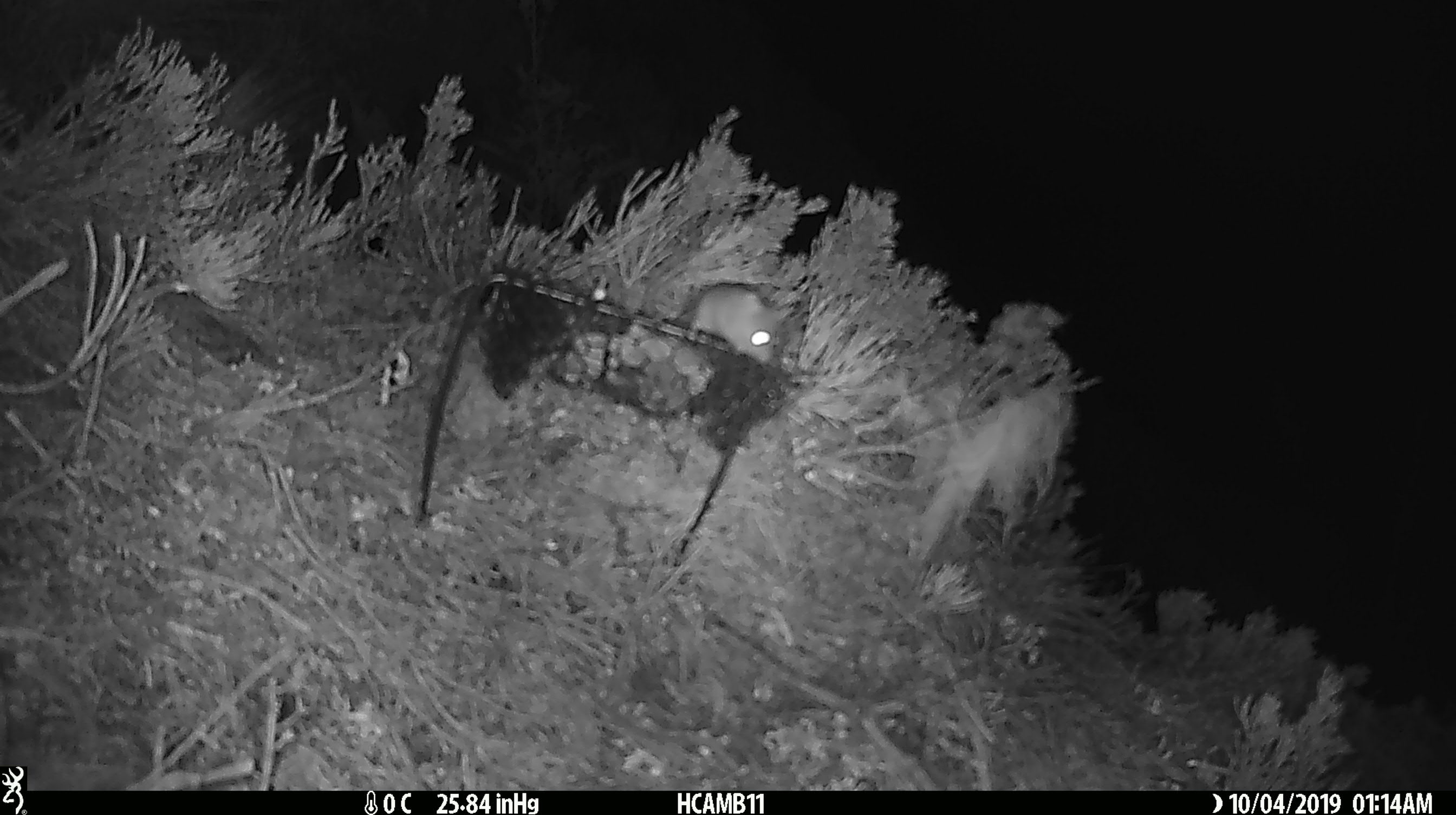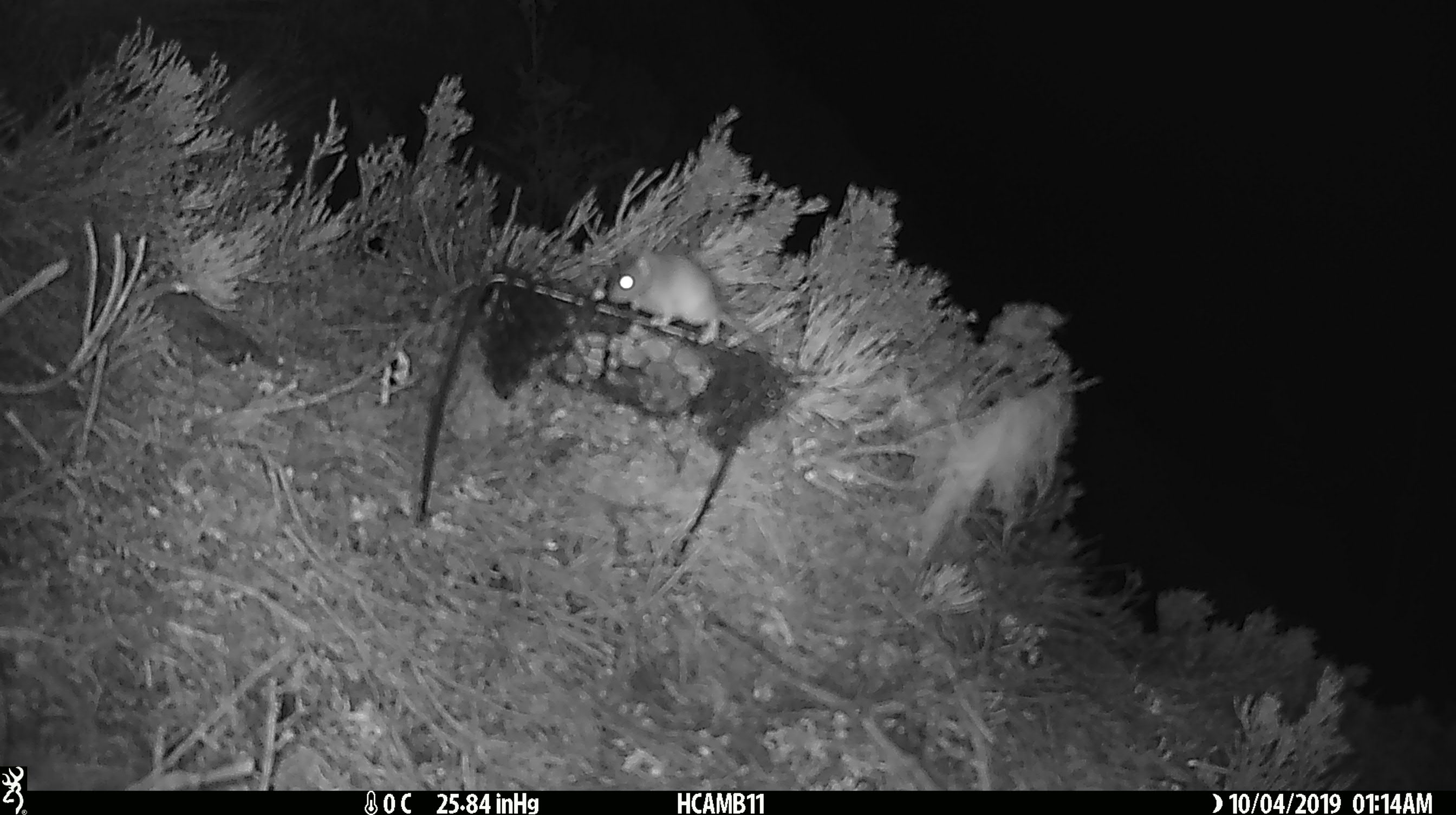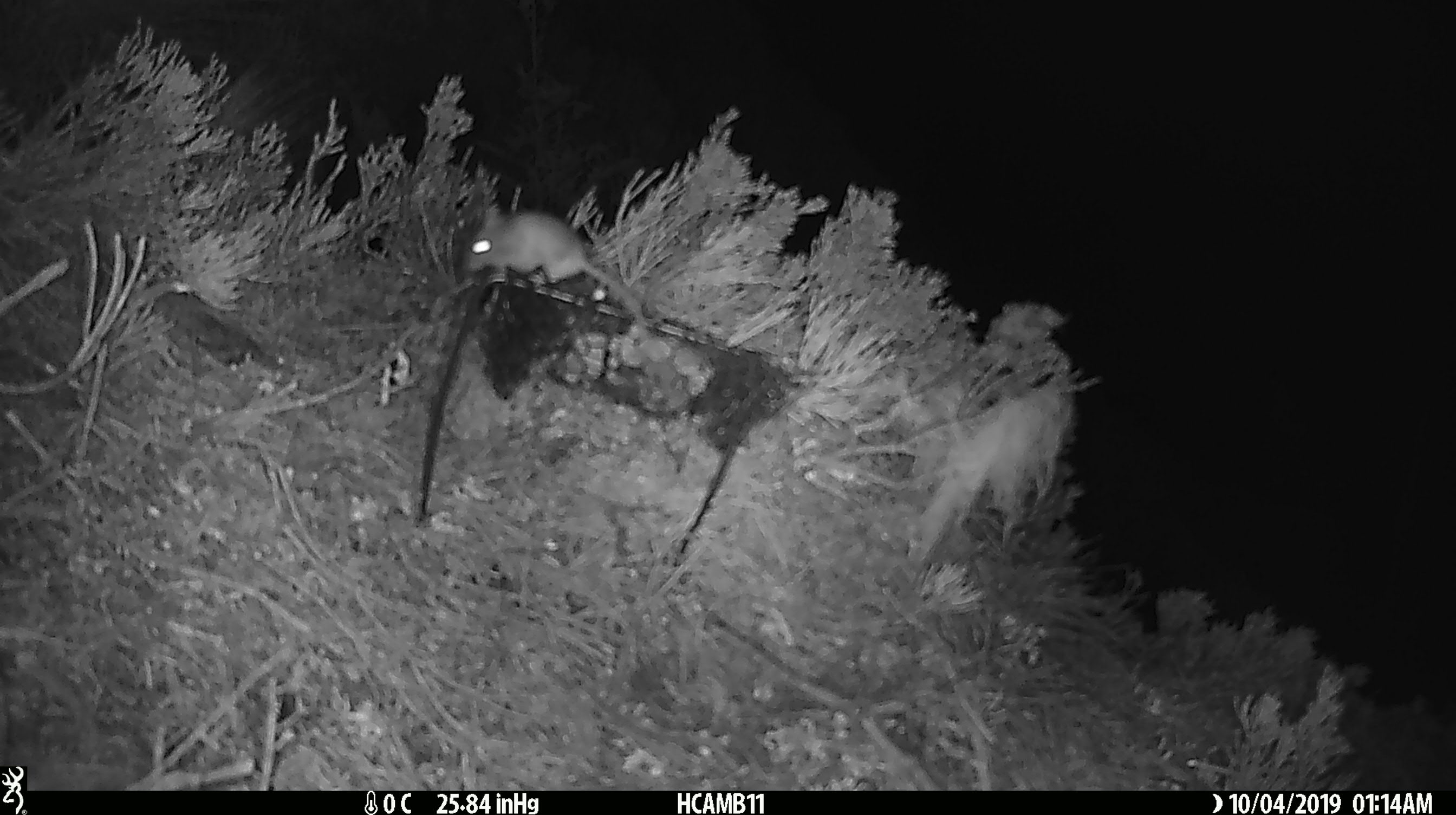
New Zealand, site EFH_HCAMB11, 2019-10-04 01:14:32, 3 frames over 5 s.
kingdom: Animalia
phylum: Chordata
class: Mammalia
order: Rodentia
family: Muridae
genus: Mus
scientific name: Mus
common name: mouse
Mouse (Mus).